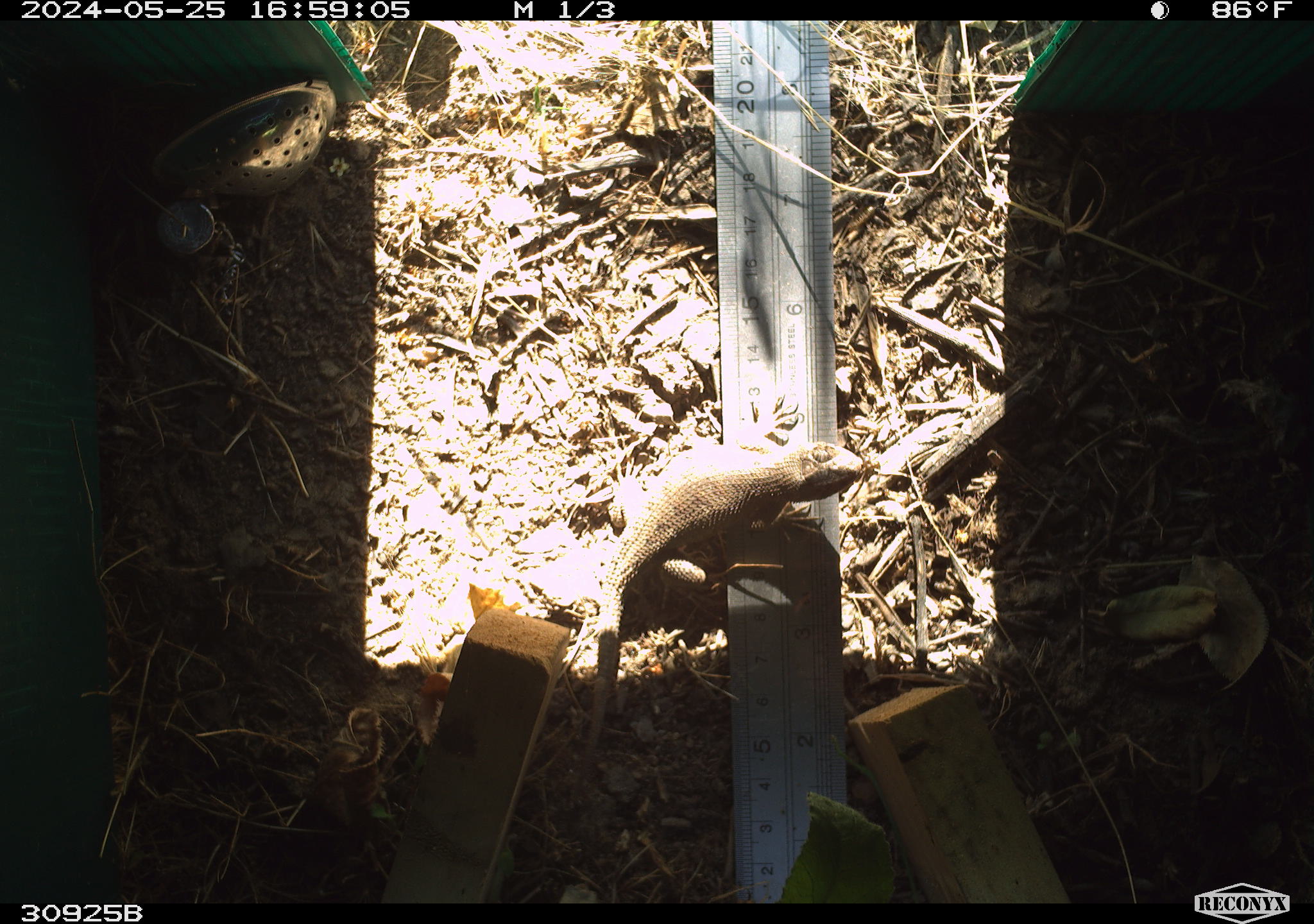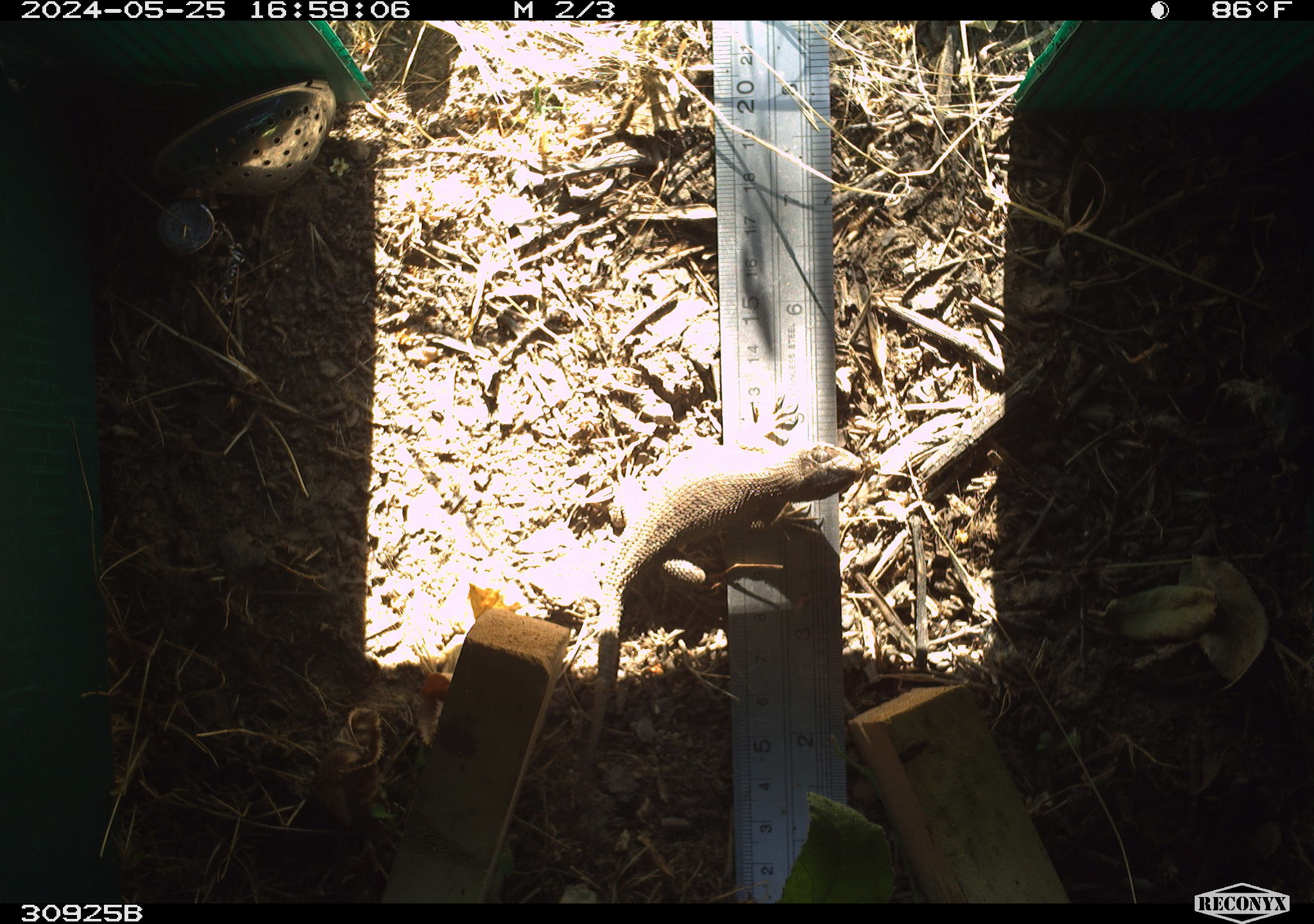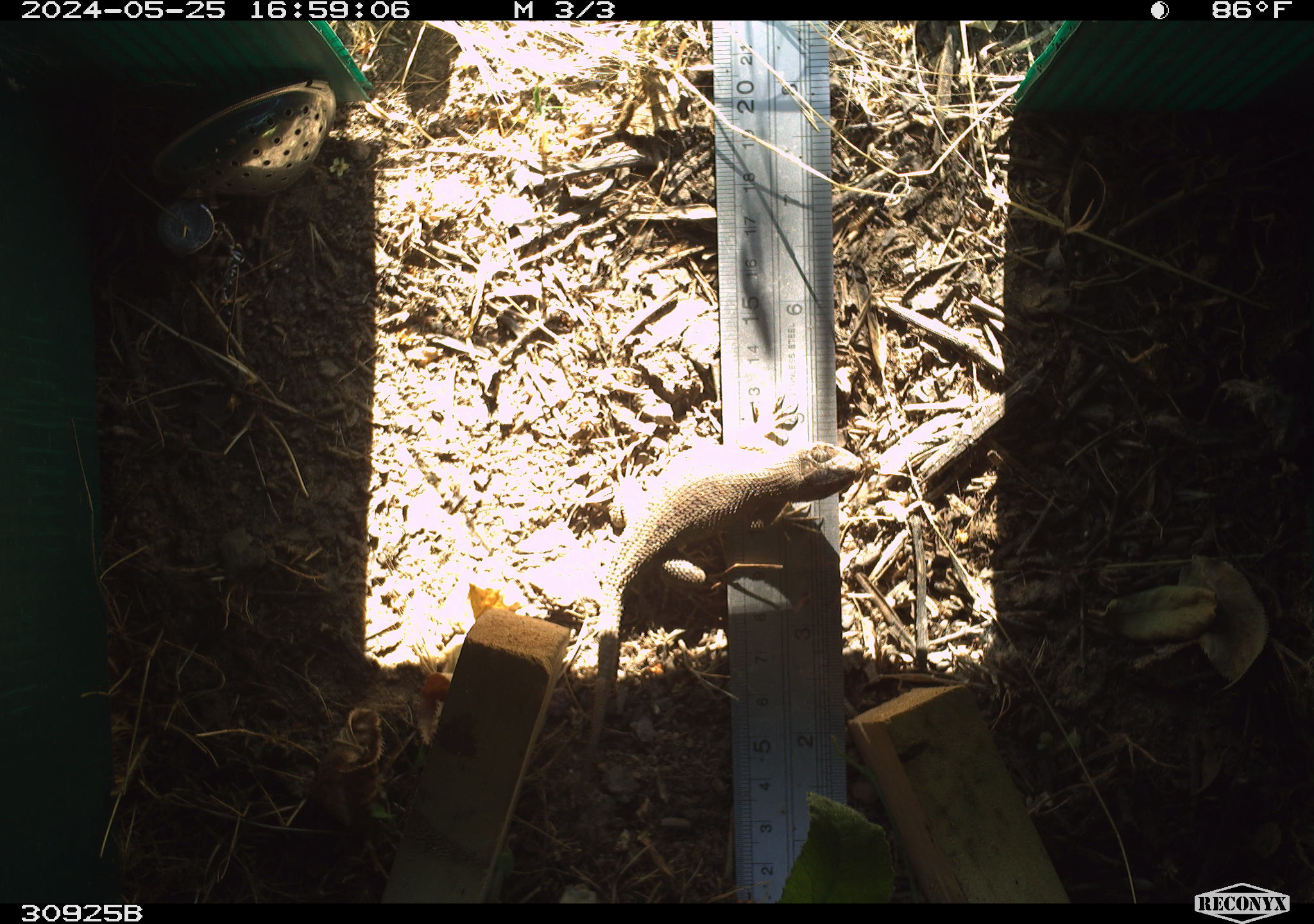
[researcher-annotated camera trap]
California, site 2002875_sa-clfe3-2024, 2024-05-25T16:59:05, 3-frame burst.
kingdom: Animalia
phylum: Chordata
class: Reptilia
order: Squamata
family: Phrynosomatidae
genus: Sceloporus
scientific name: Sceloporus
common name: spiny lizards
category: sceloporus species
Sceloporus species (spiny lizards) (Sceloporus).